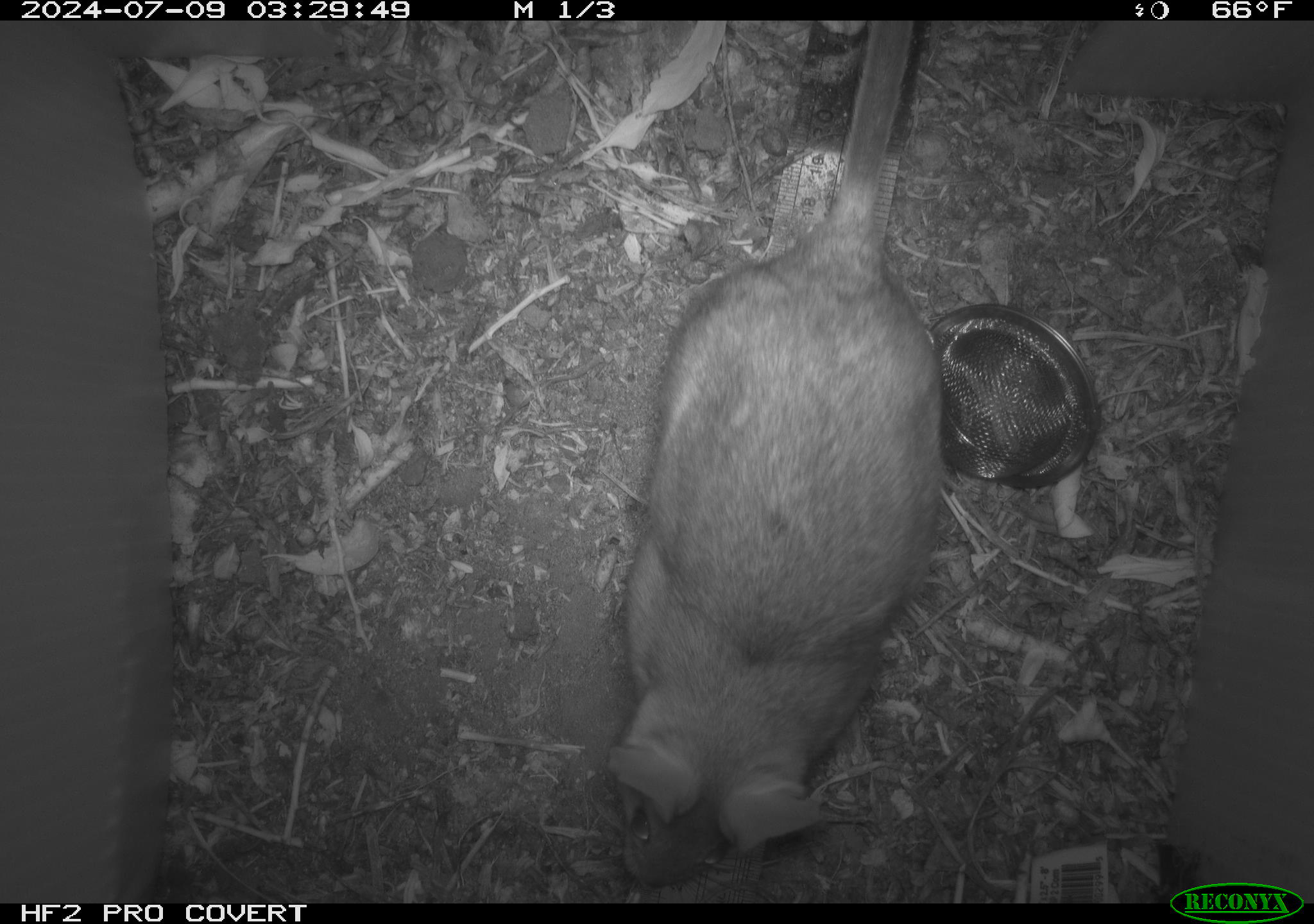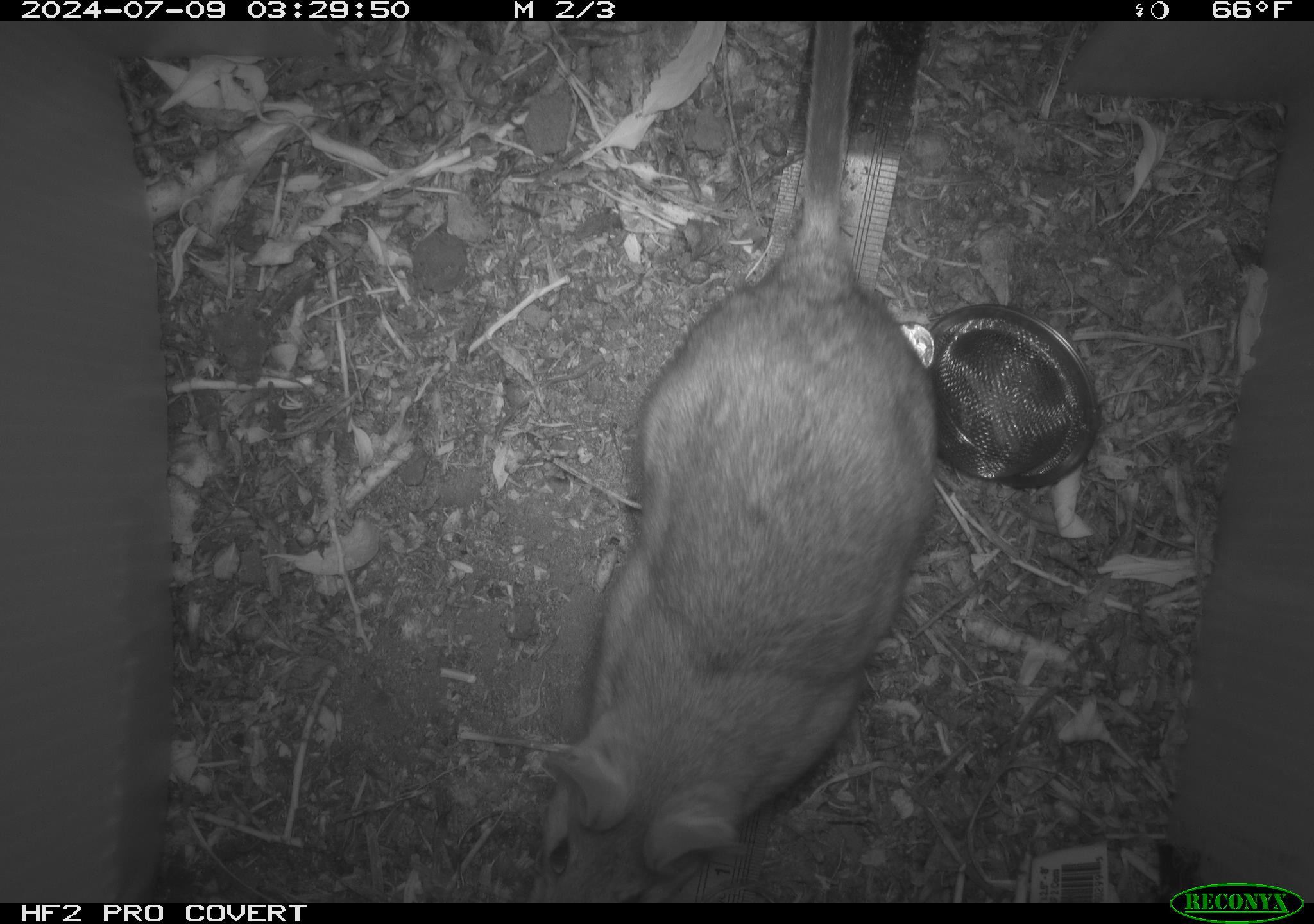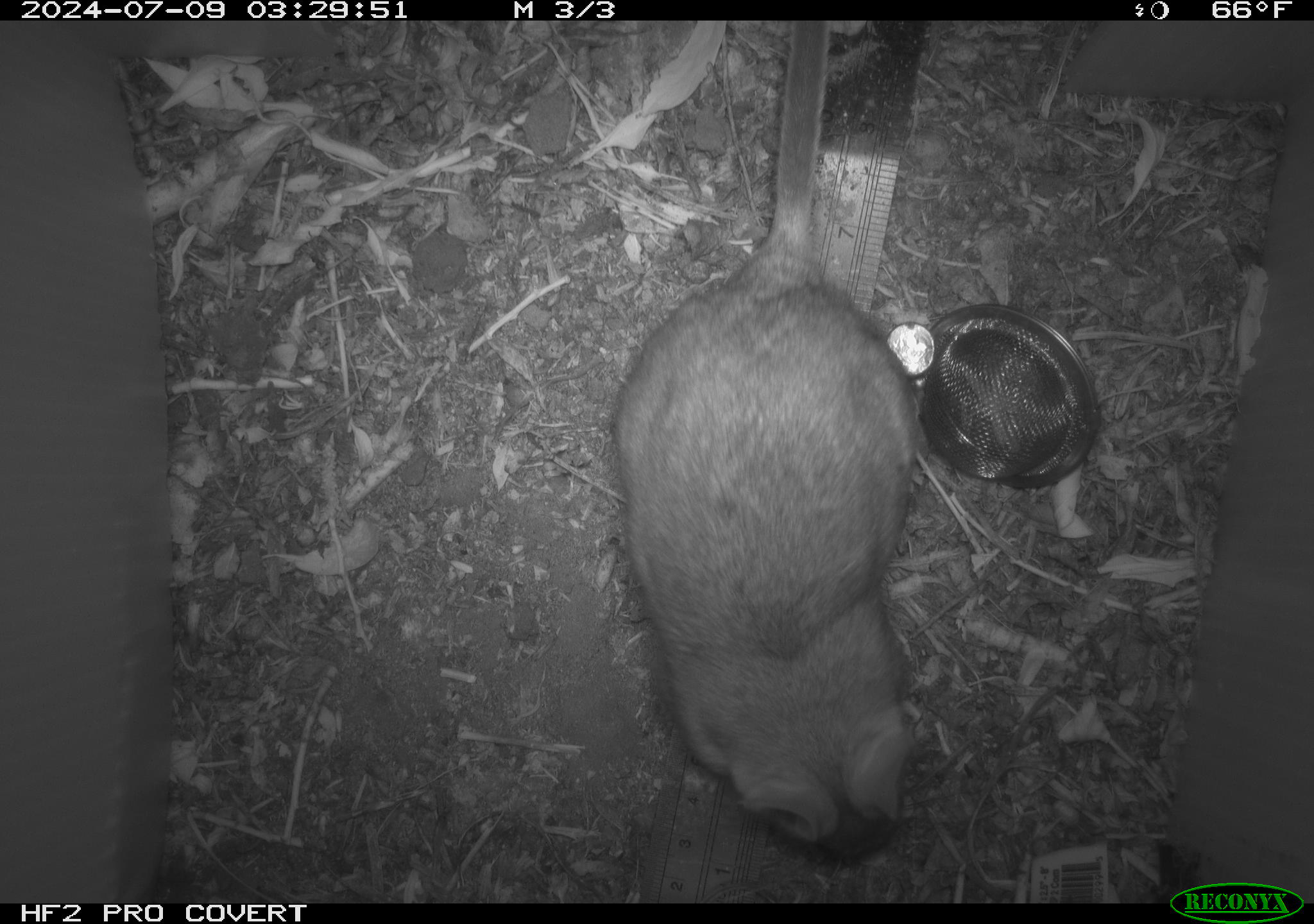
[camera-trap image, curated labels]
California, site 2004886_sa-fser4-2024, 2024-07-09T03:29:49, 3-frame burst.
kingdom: Animalia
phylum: Chordata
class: Mammalia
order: Rodentia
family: Sciuridae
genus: Neotamias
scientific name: Neotamias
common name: western chipmunks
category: neotamias species